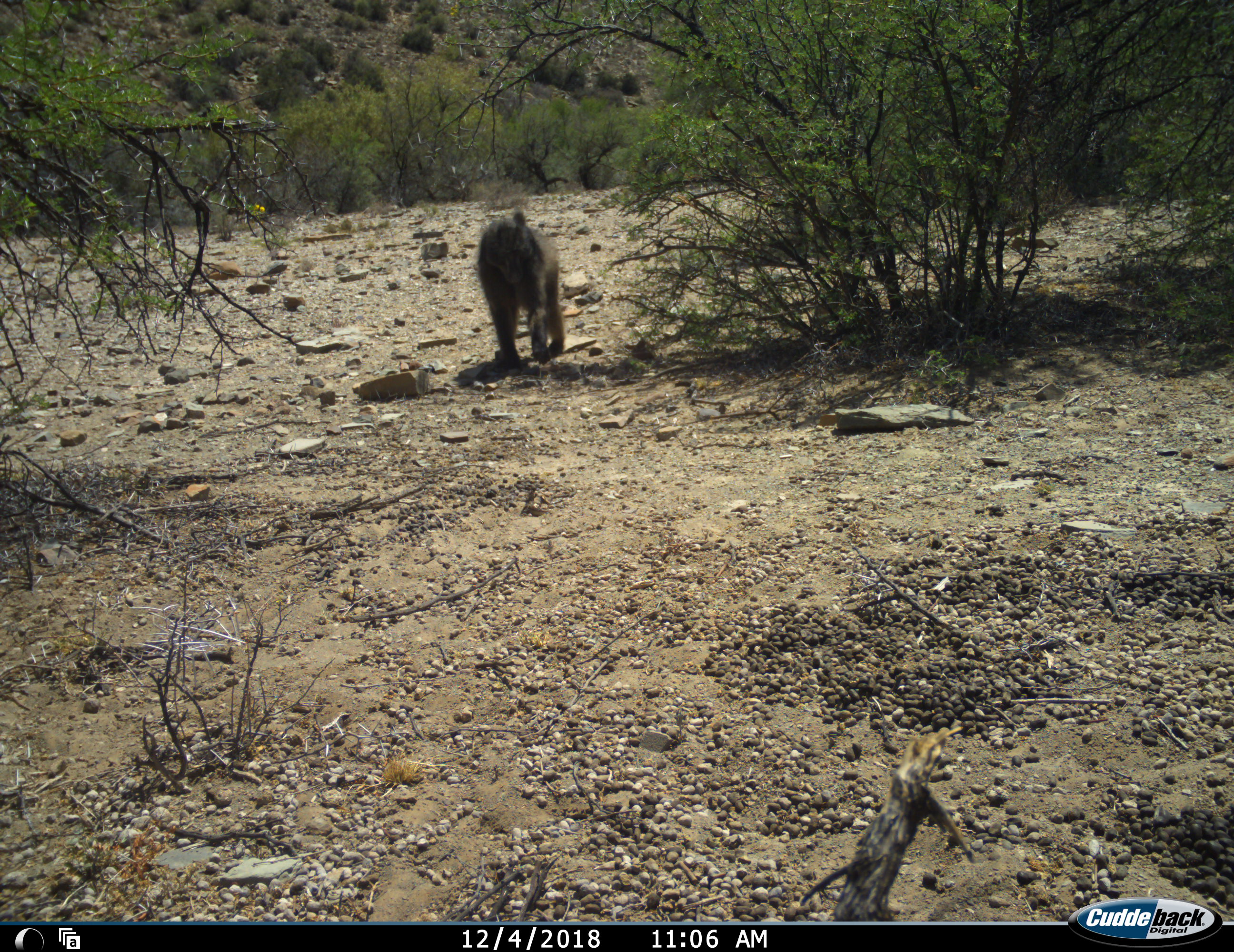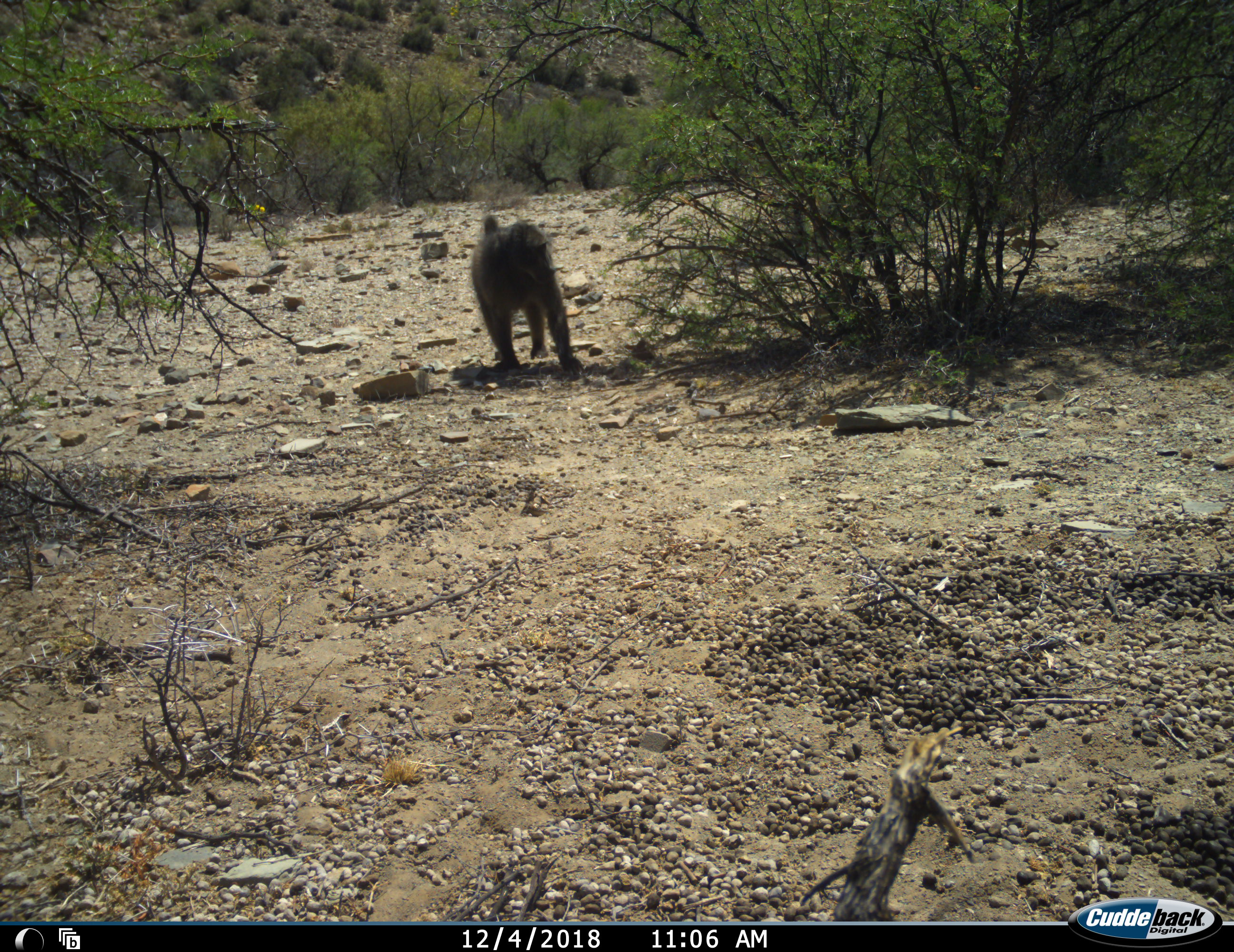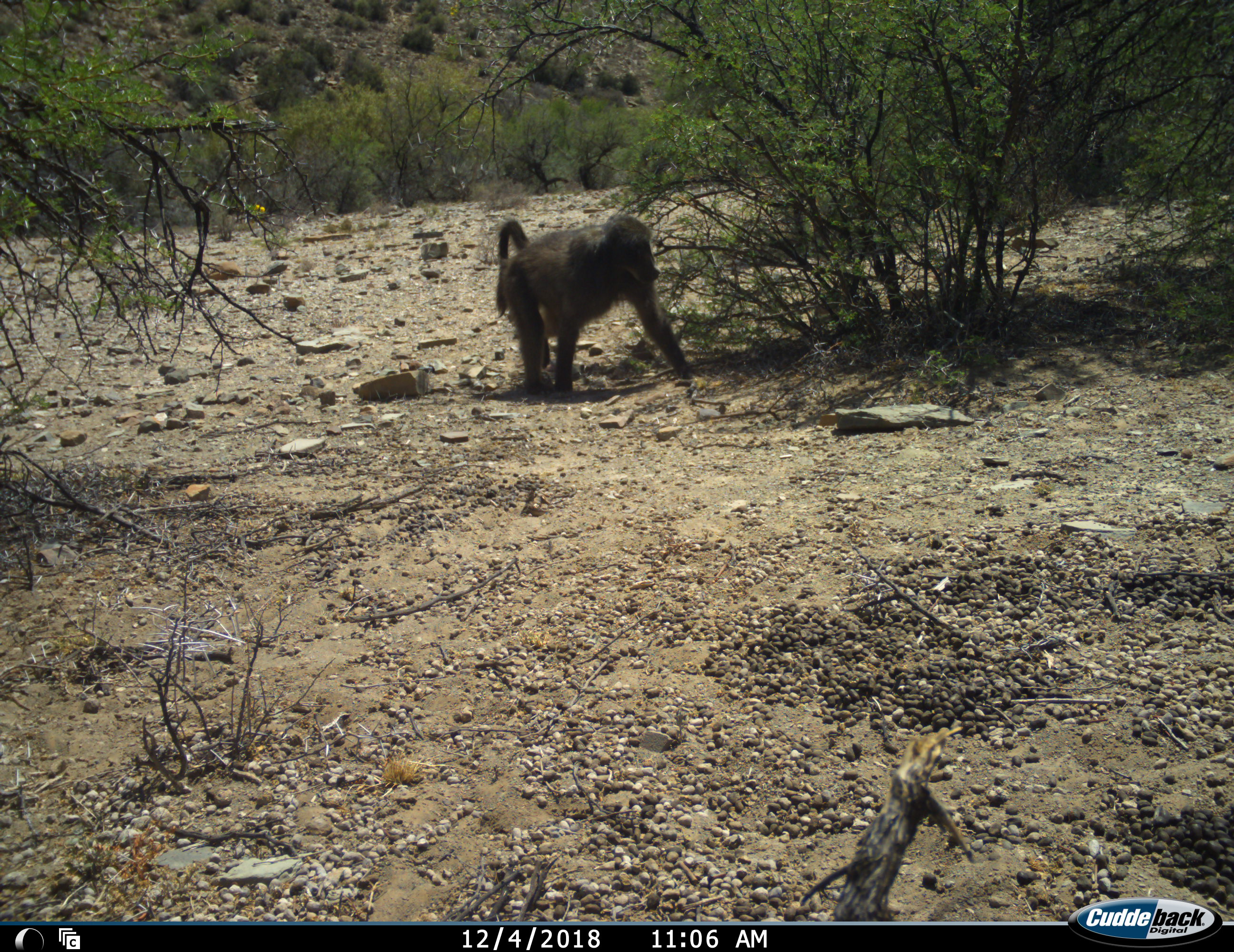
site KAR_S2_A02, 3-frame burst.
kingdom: Animalia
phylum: Chordata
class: Mammalia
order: Primates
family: Cercopithecidae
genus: Papio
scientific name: Papio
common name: baboon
Baboon (Papio), count 1. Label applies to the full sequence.